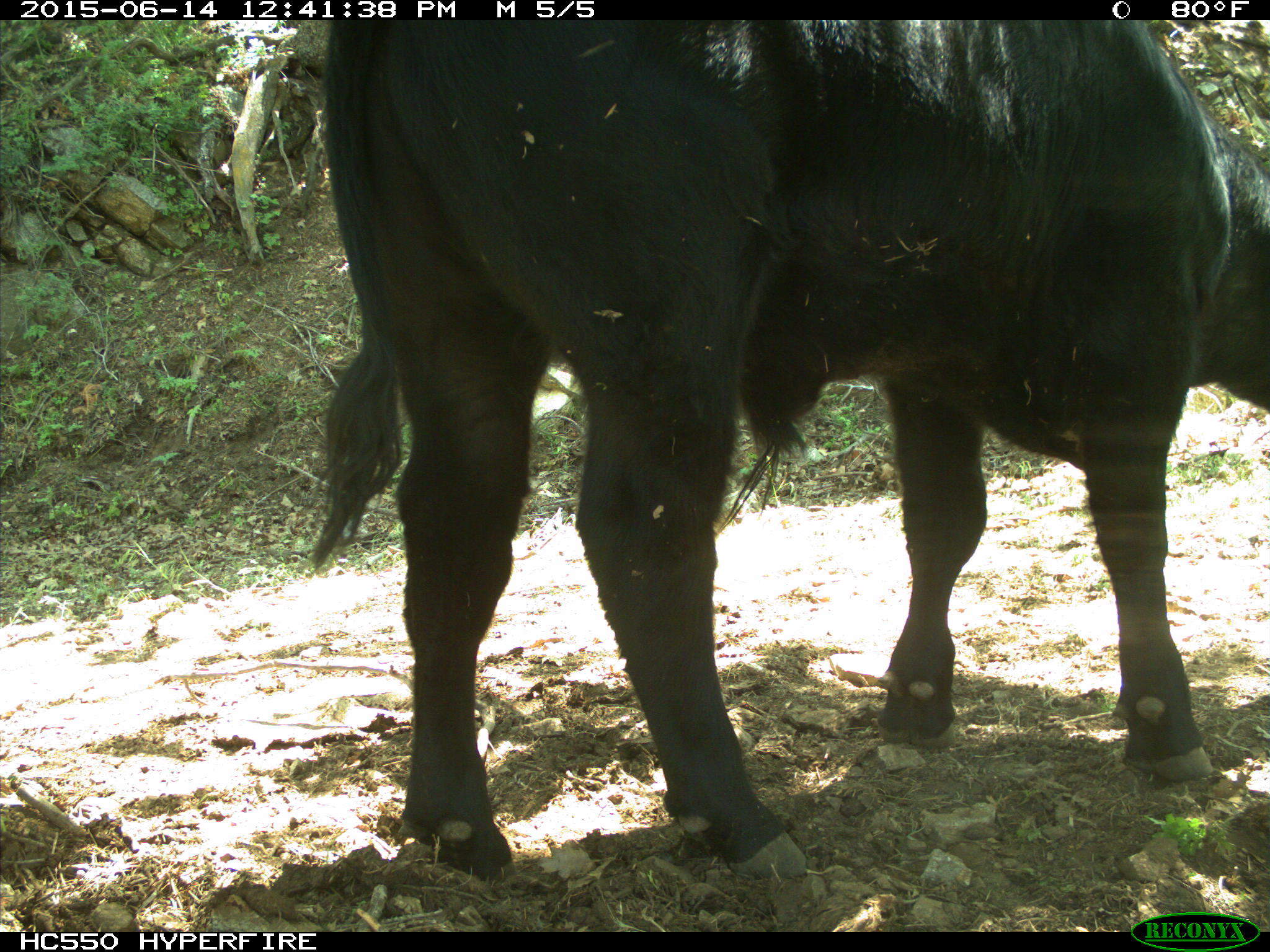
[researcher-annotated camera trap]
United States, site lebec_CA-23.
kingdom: Animalia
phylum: Chordata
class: Mammalia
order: Artiodactyla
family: Bovidae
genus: Bos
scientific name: Bos taurus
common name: domestic cow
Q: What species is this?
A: Bos taurus (domestic cow).